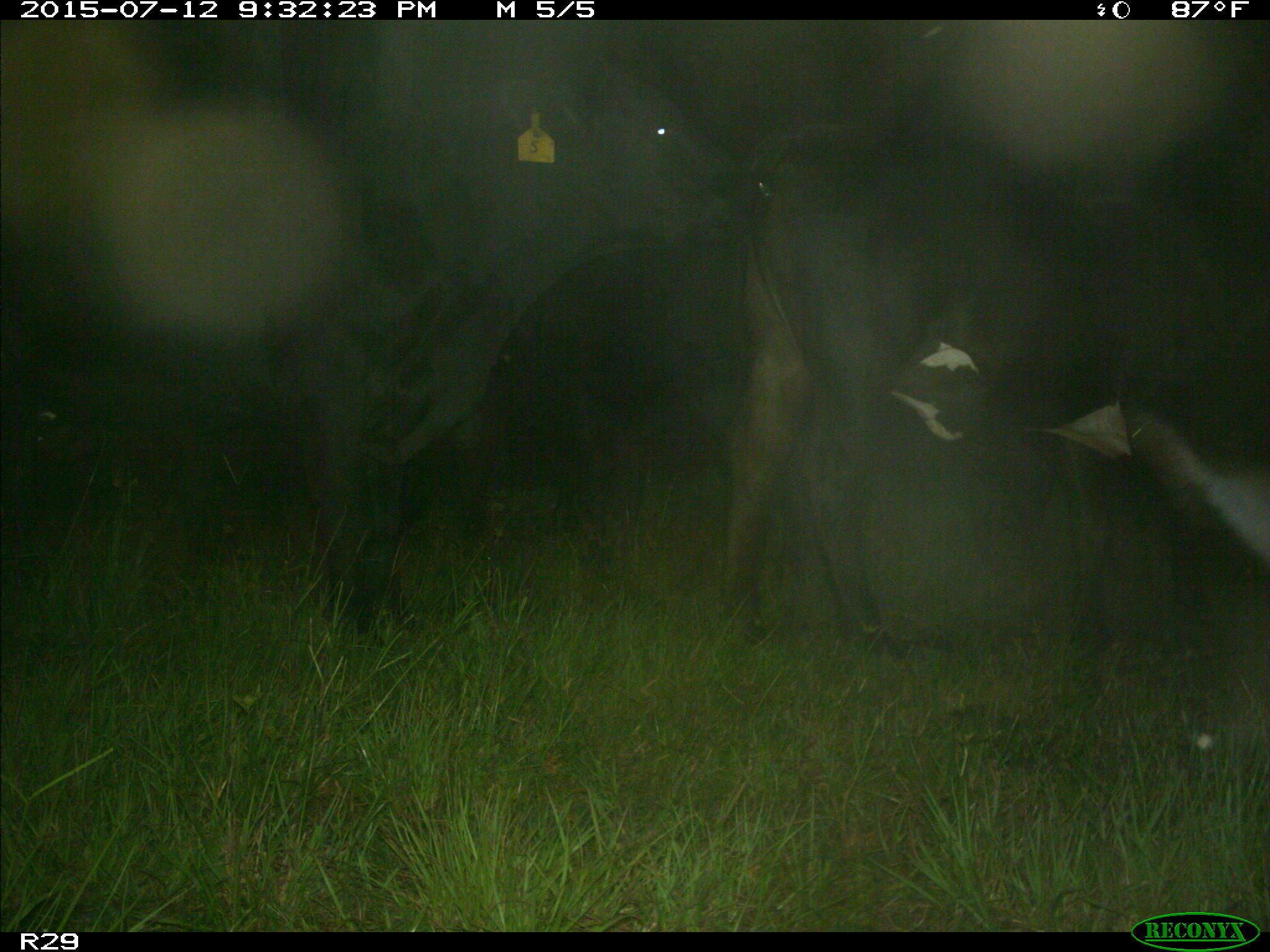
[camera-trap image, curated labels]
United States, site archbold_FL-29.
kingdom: Animalia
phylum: Chordata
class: Mammalia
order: Artiodactyla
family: Bovidae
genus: Bos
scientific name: Bos taurus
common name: domestic cow